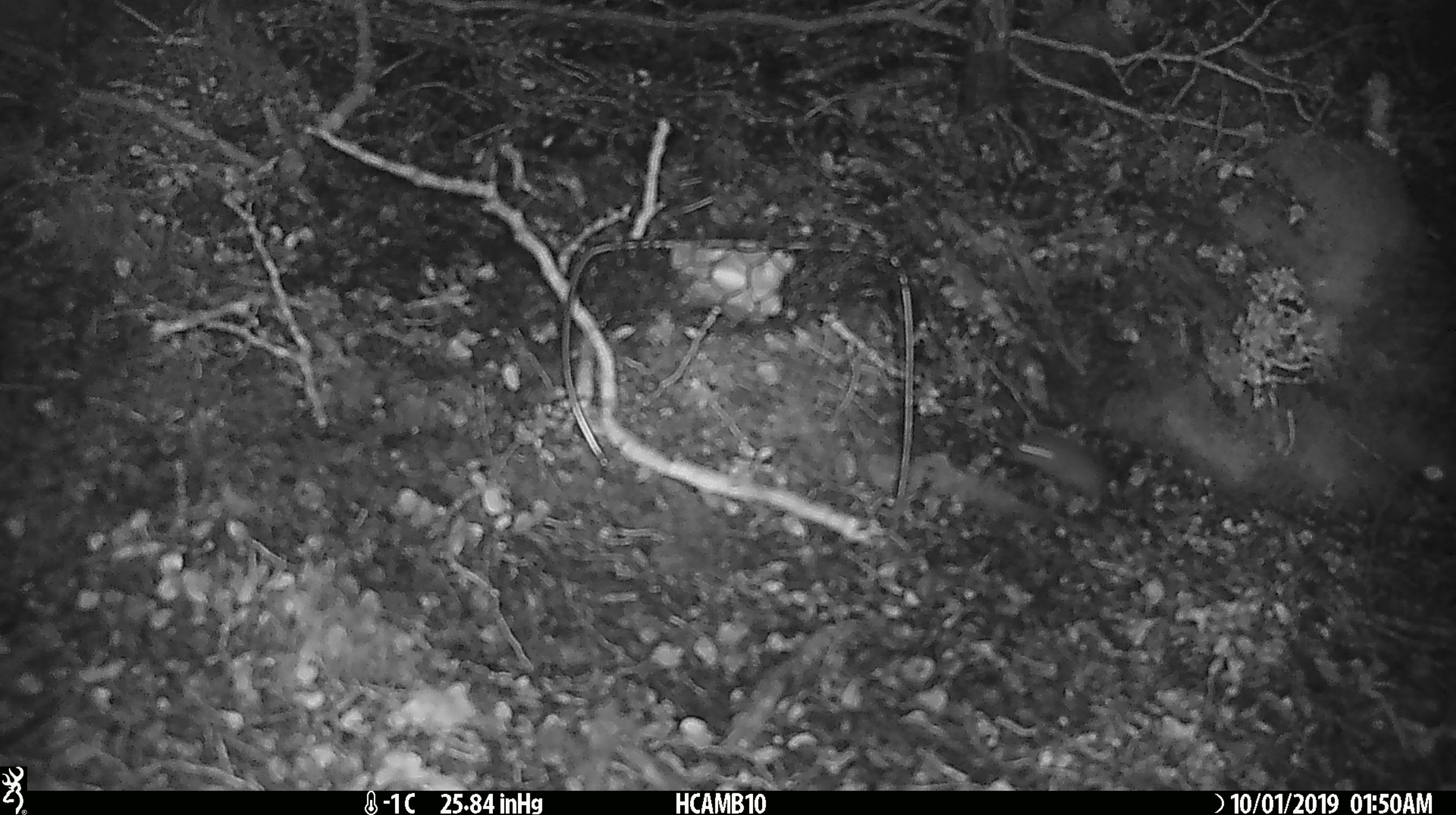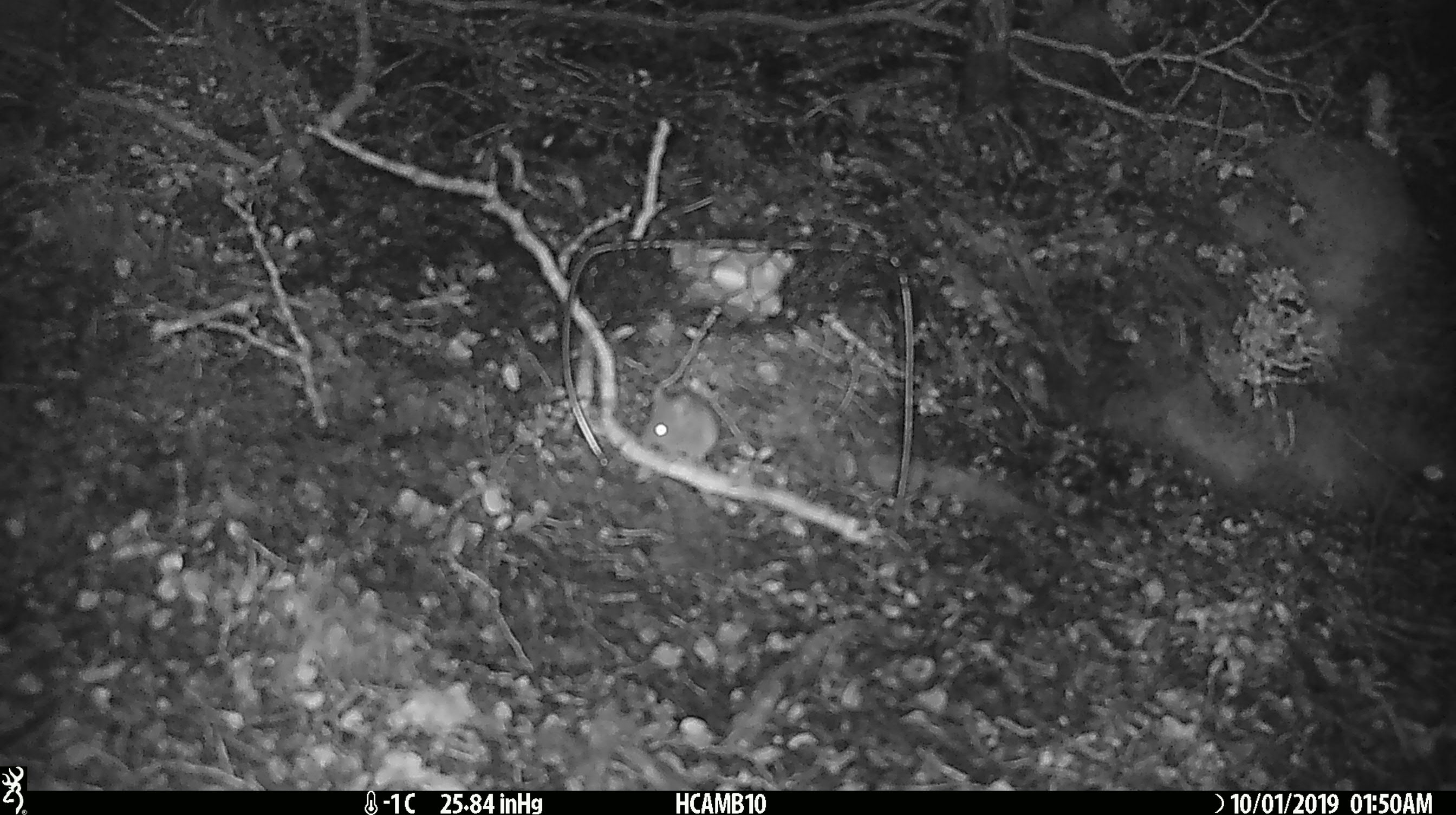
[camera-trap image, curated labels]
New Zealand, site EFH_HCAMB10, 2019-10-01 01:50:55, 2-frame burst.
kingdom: Animalia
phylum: Chordata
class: Mammalia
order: Rodentia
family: Muridae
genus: Mus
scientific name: Mus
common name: mouse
Mouse (Mus).